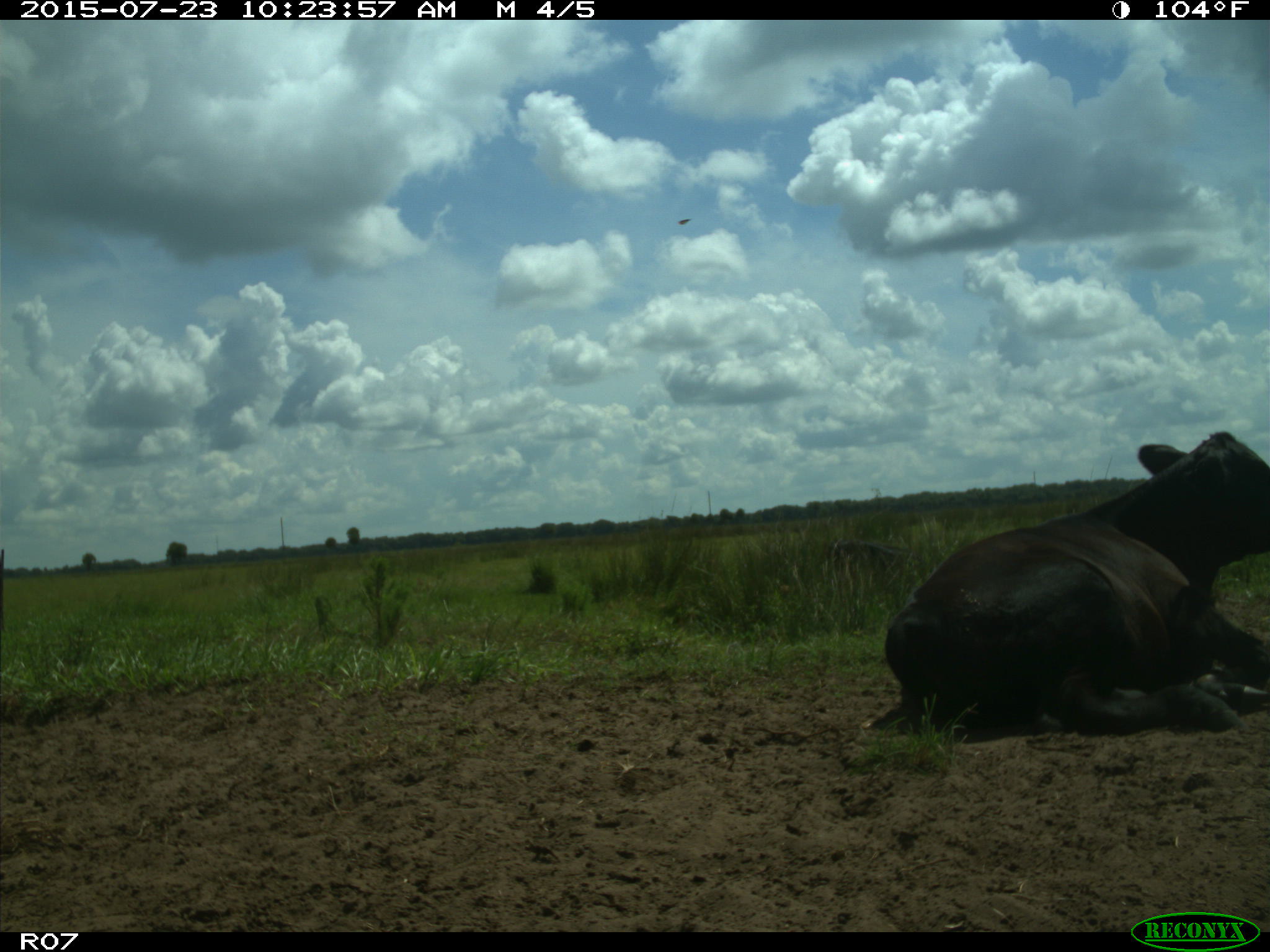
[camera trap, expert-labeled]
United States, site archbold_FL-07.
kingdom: Animalia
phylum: Chordata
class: Mammalia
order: Artiodactyla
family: Bovidae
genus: Bos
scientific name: Bos taurus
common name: domestic cow